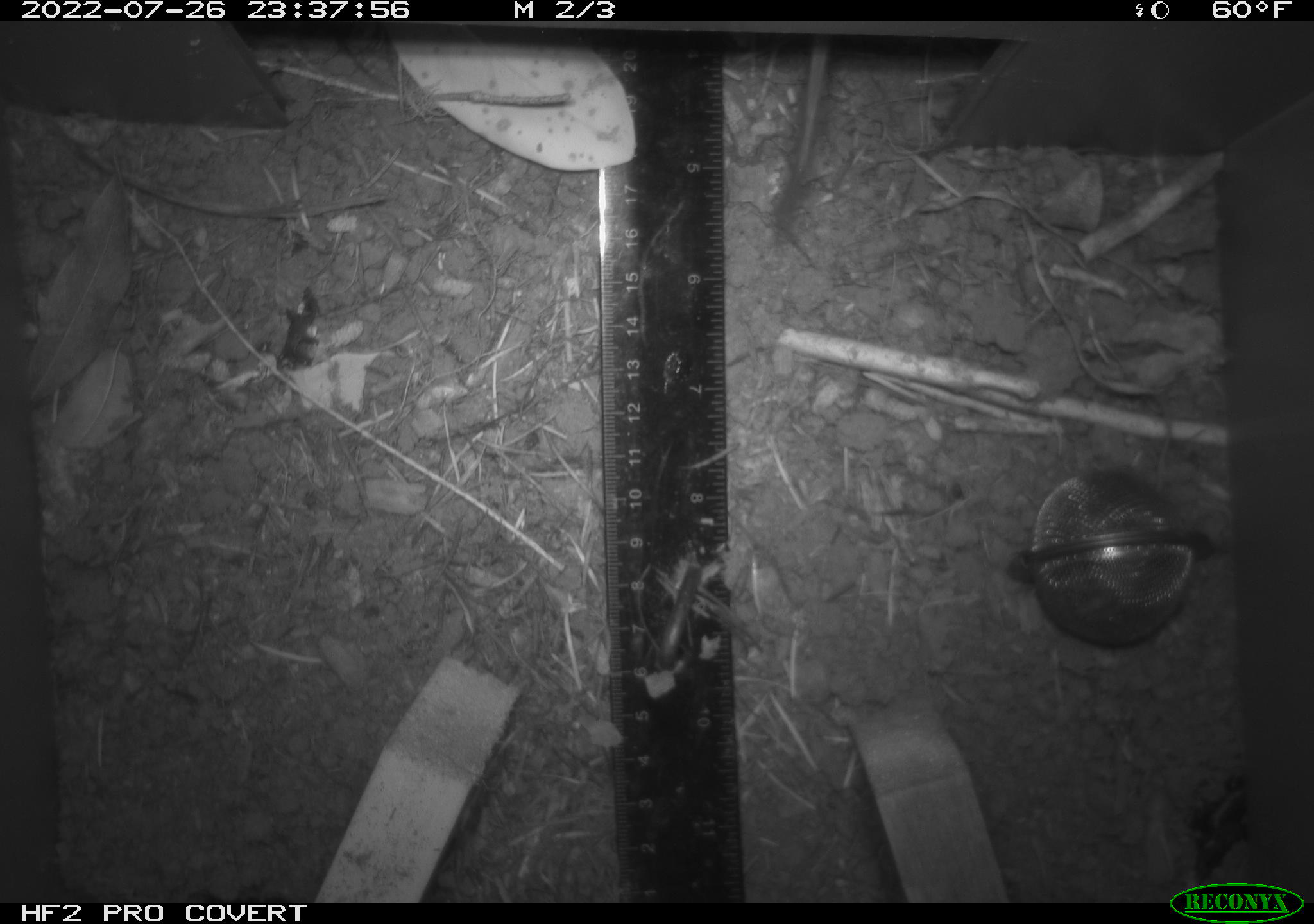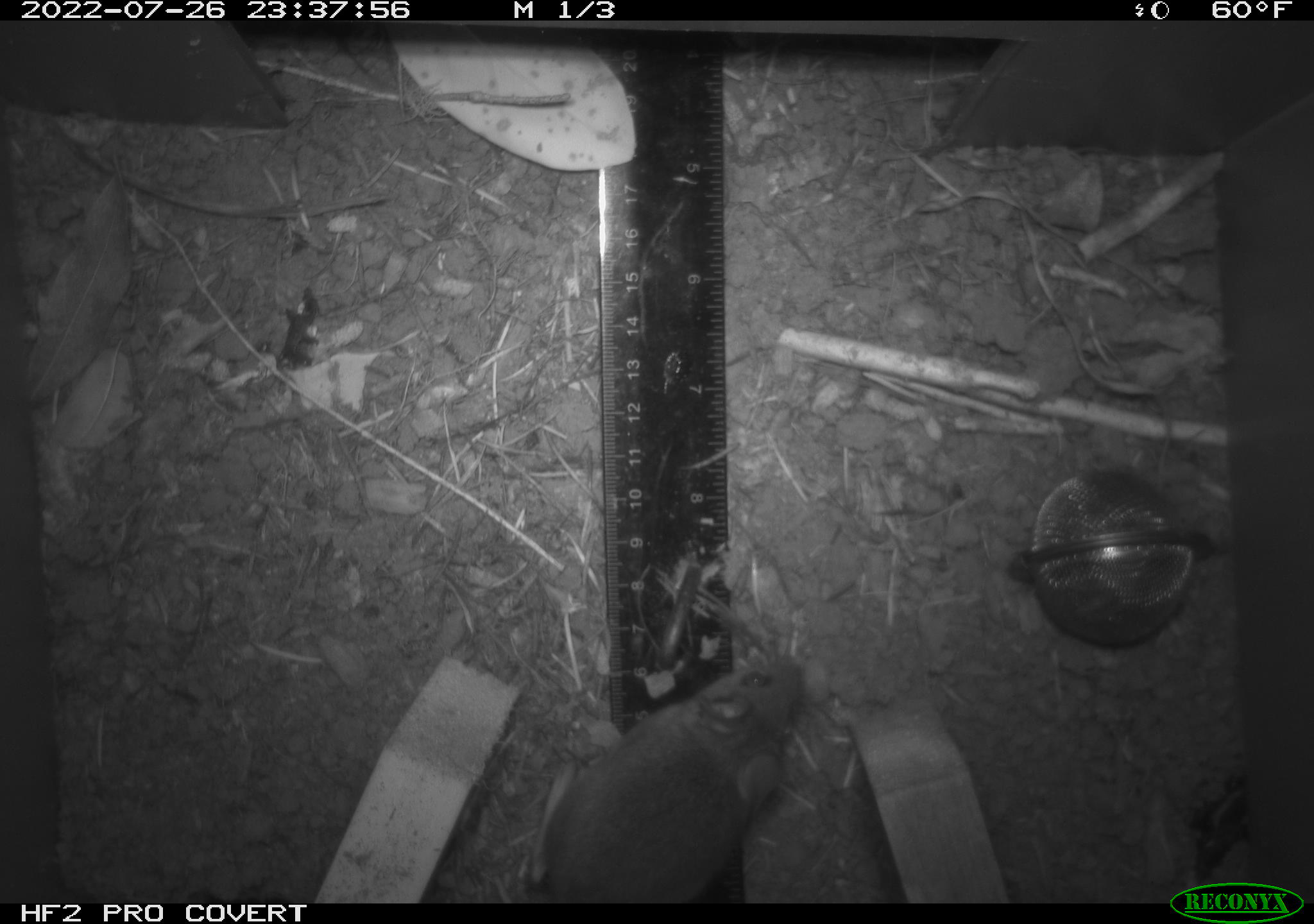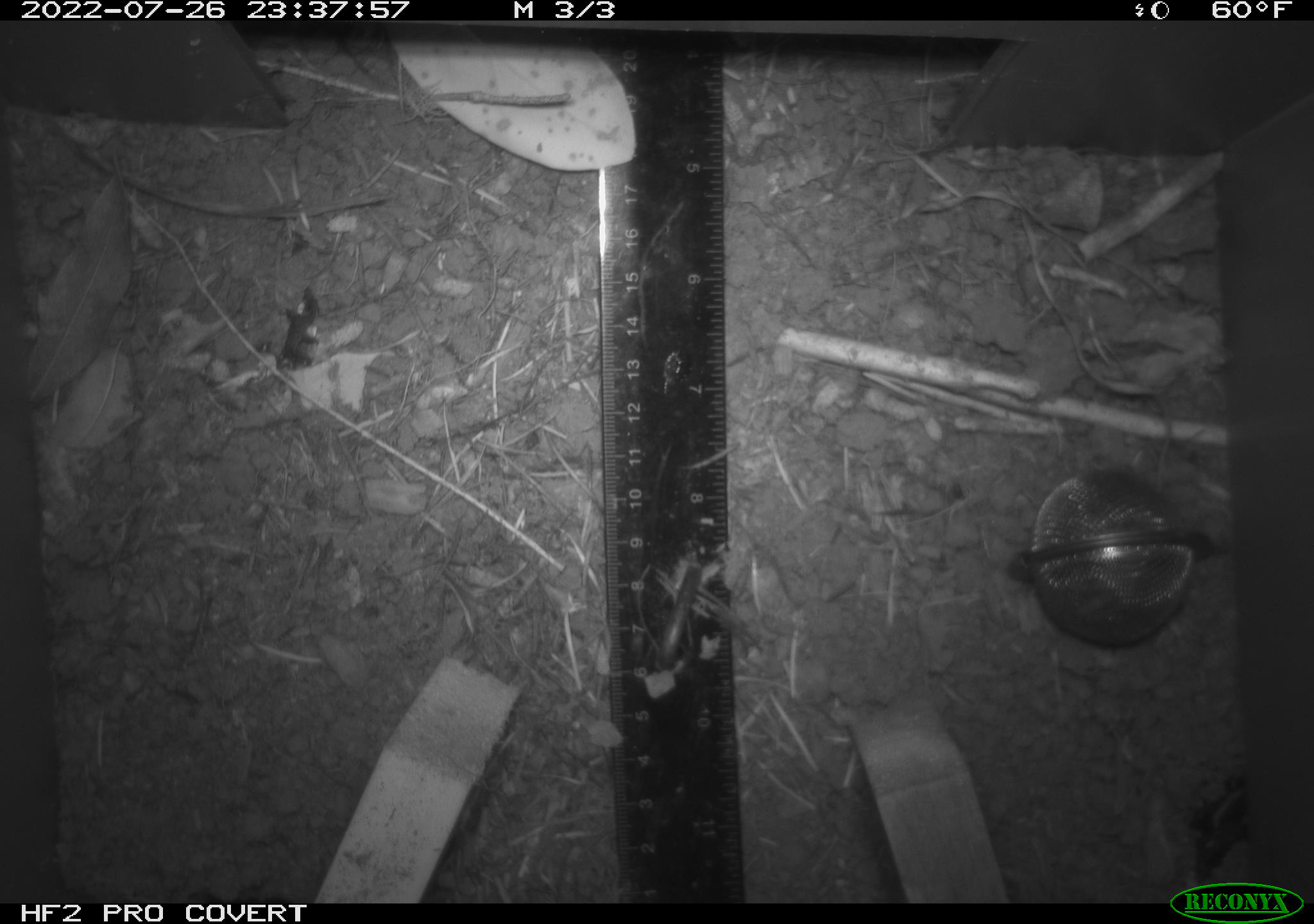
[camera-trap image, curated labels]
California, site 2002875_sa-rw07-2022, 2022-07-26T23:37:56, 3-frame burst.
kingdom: Animalia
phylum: Chordata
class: Mammalia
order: Rodentia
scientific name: Rodentia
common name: mouse species